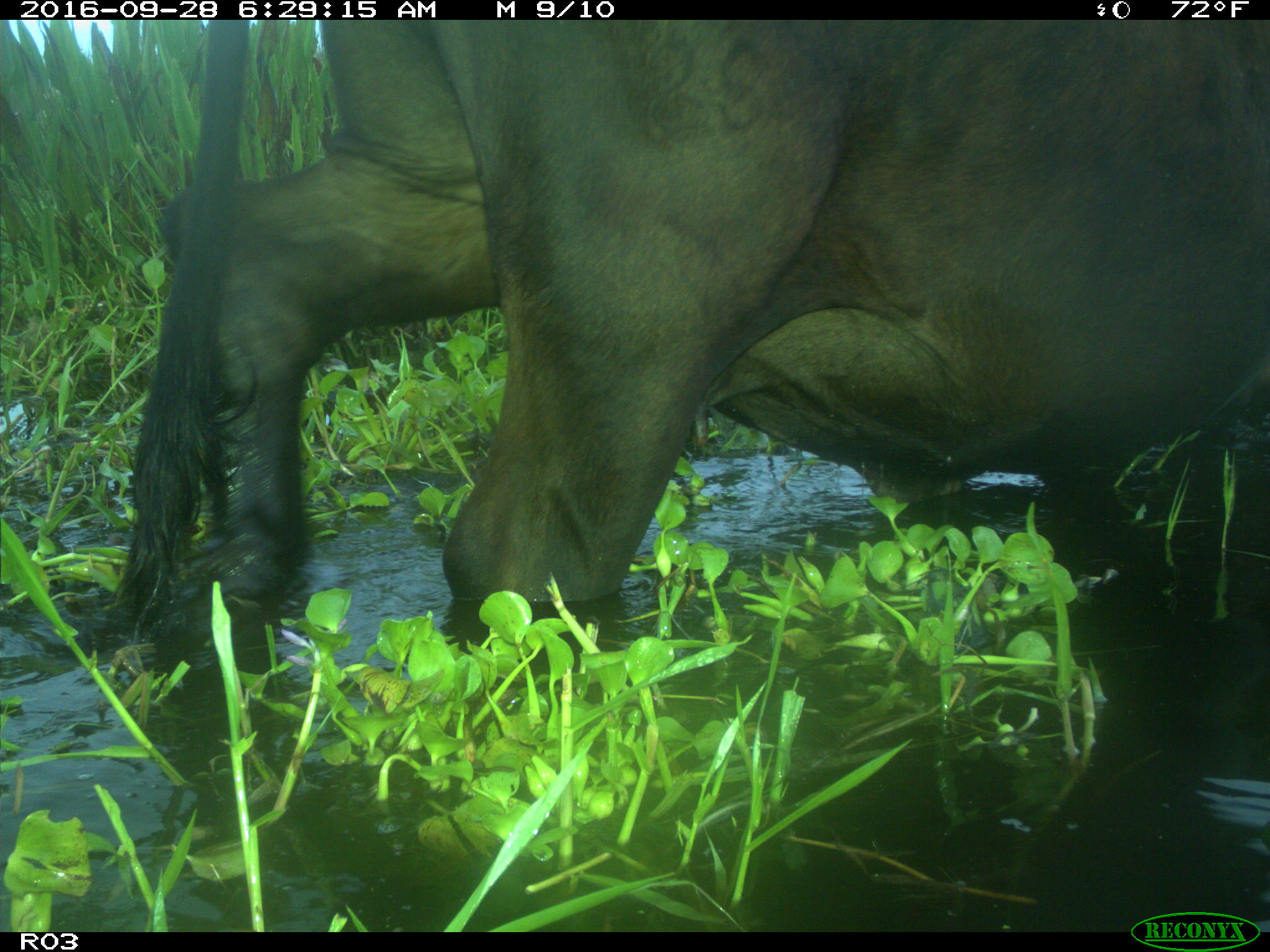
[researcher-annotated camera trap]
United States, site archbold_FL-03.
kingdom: Animalia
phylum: Chordata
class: Mammalia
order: Artiodactyla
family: Bovidae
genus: Bos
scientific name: Bos taurus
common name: domestic cow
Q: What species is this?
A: Bos taurus (domestic cow).